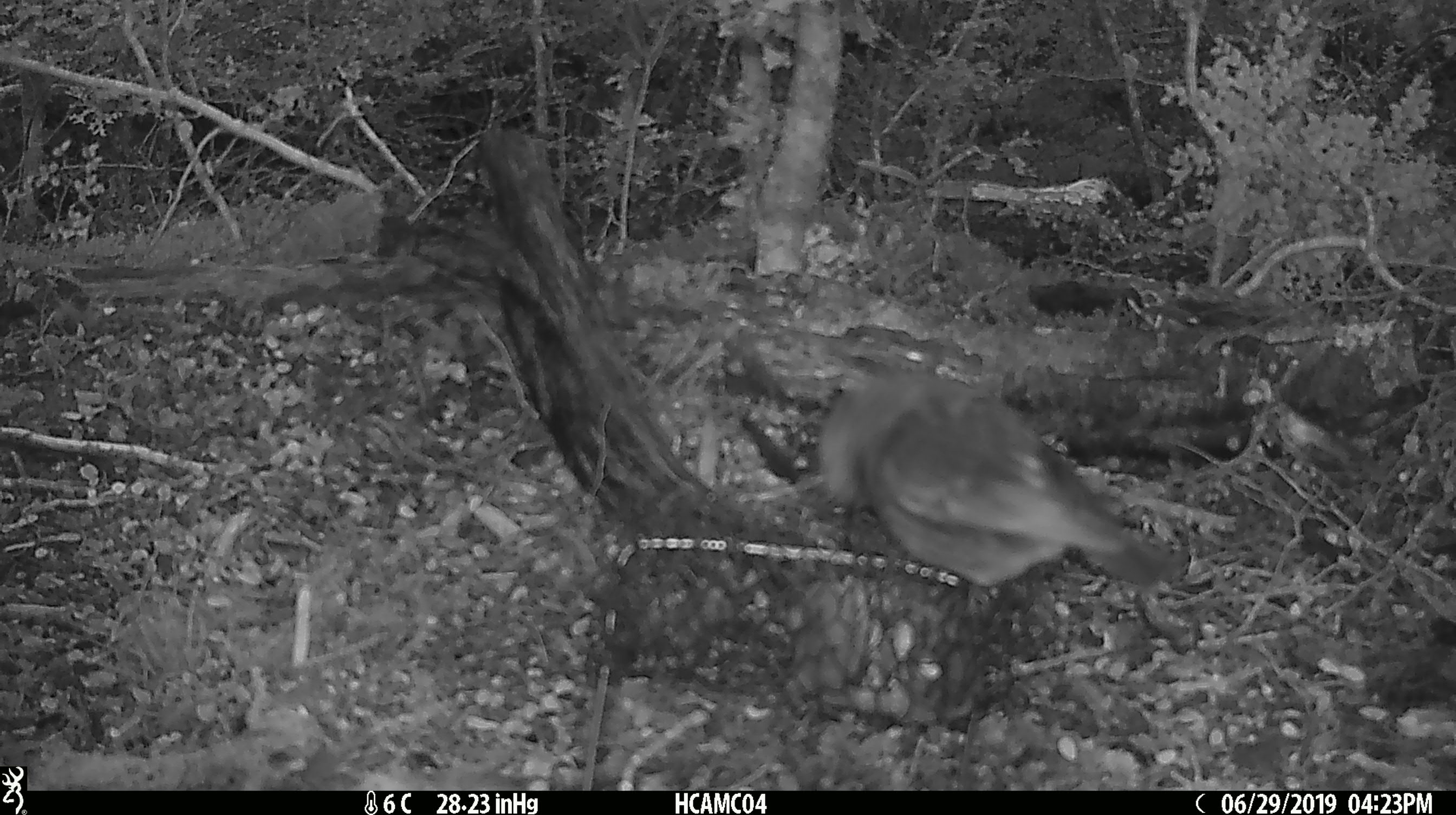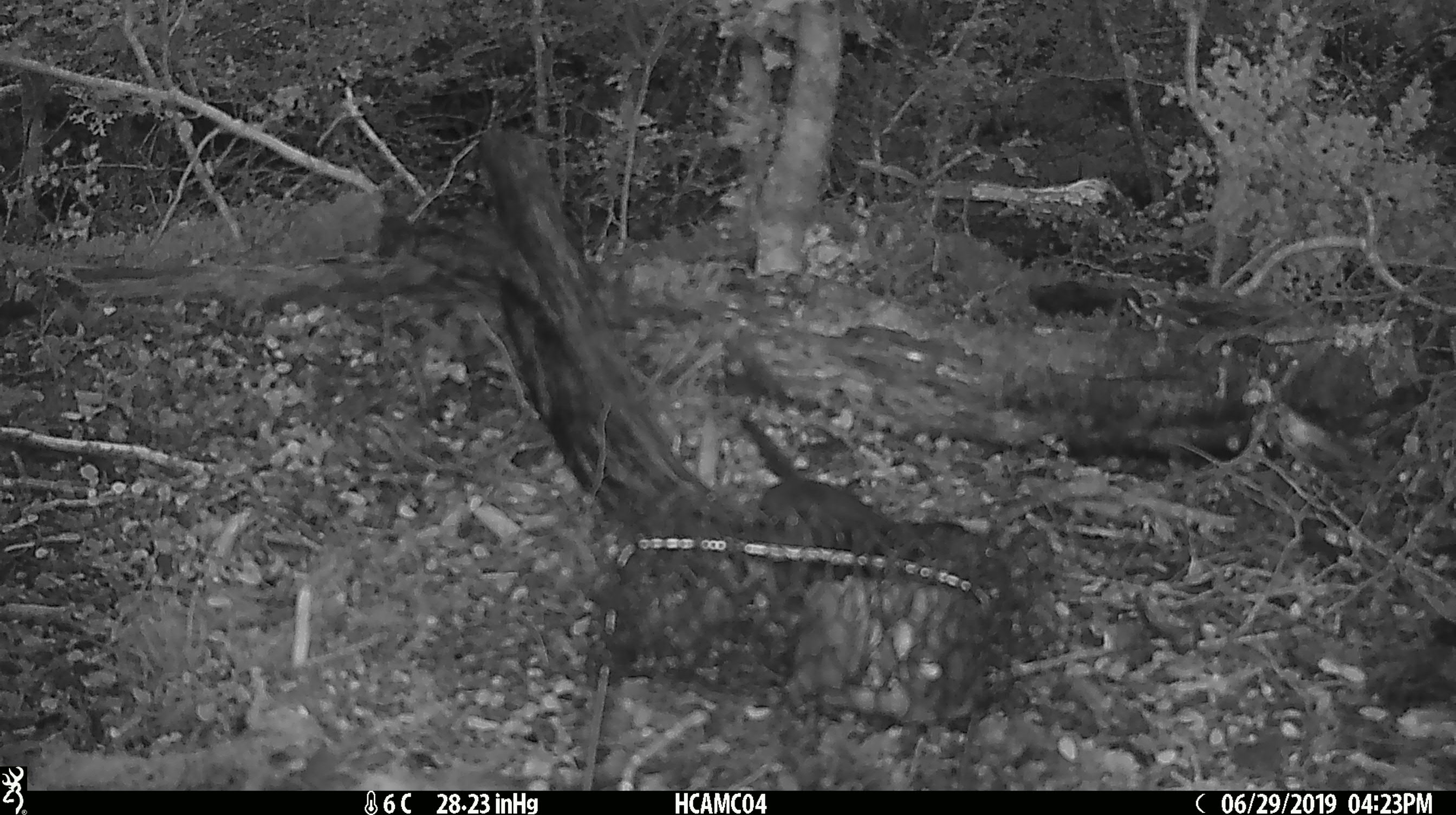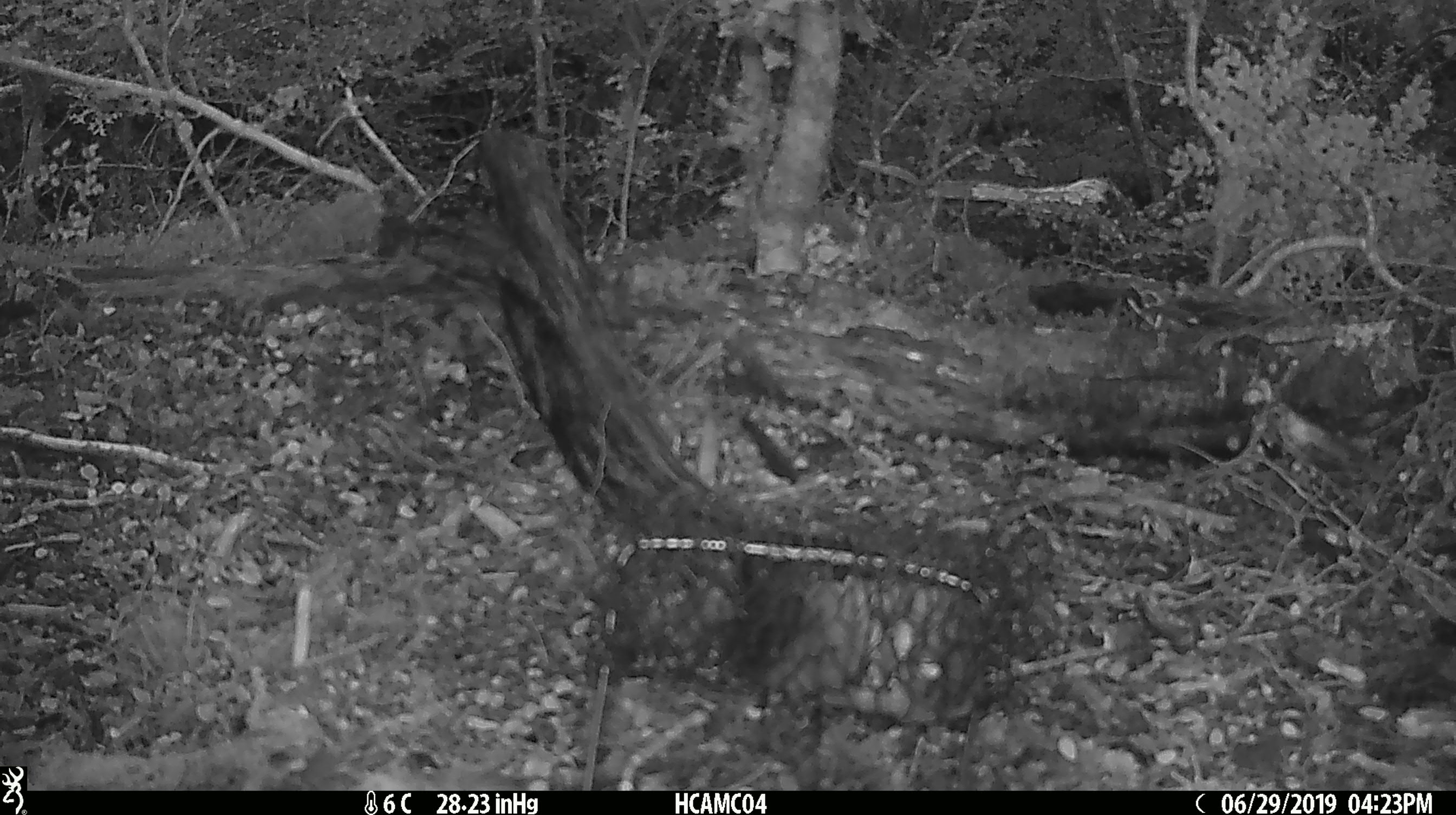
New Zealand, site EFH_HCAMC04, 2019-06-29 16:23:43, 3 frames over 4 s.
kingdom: Animalia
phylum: Chordata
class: Aves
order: Passeriformes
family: Petroicidae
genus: Petroica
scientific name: Petroica australis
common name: new zealand robin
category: robin